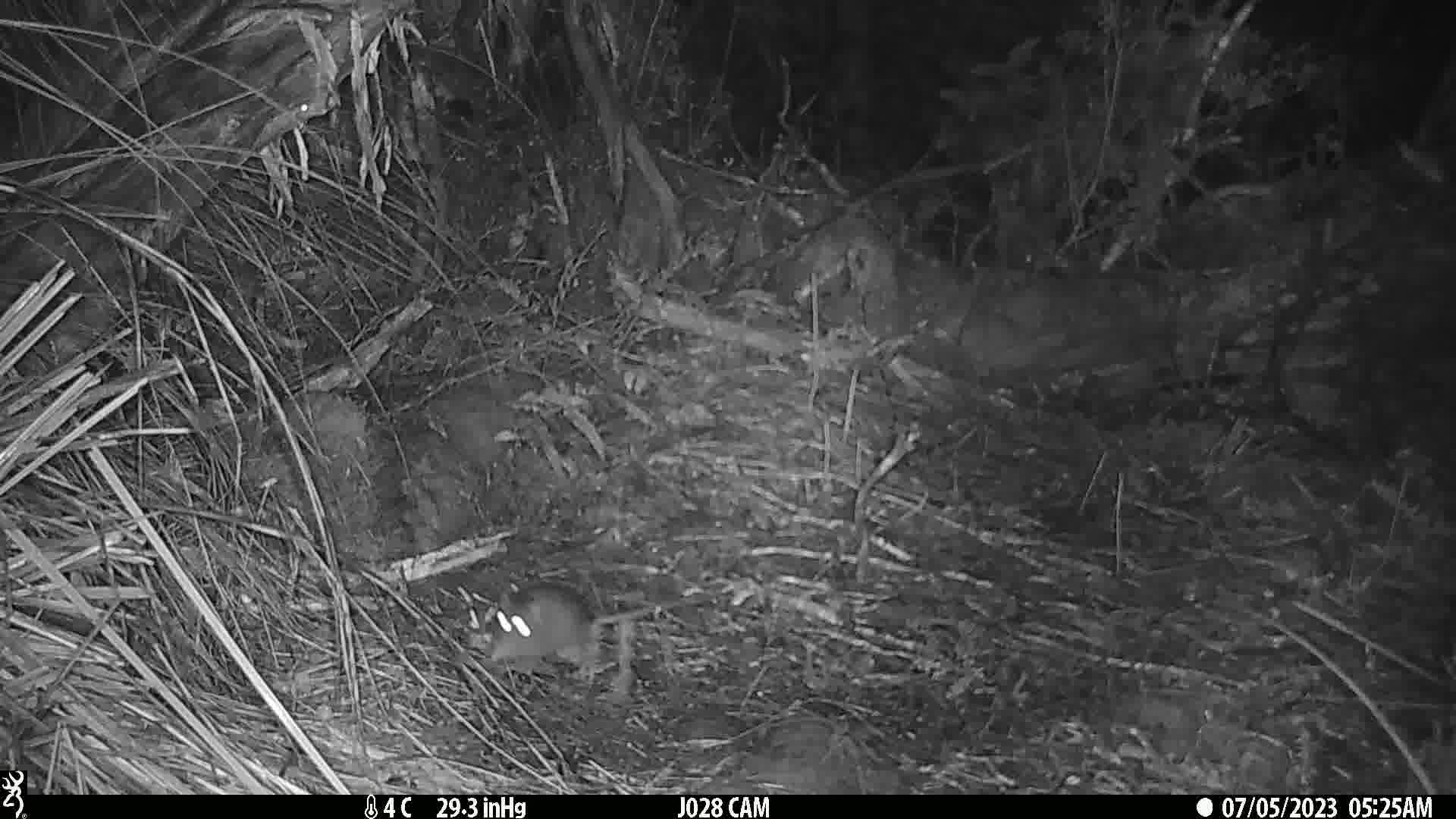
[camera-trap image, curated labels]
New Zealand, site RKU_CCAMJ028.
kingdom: Animalia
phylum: Chordata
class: Mammalia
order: Rodentia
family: Muridae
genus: Rattus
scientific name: Rattus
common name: rat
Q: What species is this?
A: Rat (Rattus).